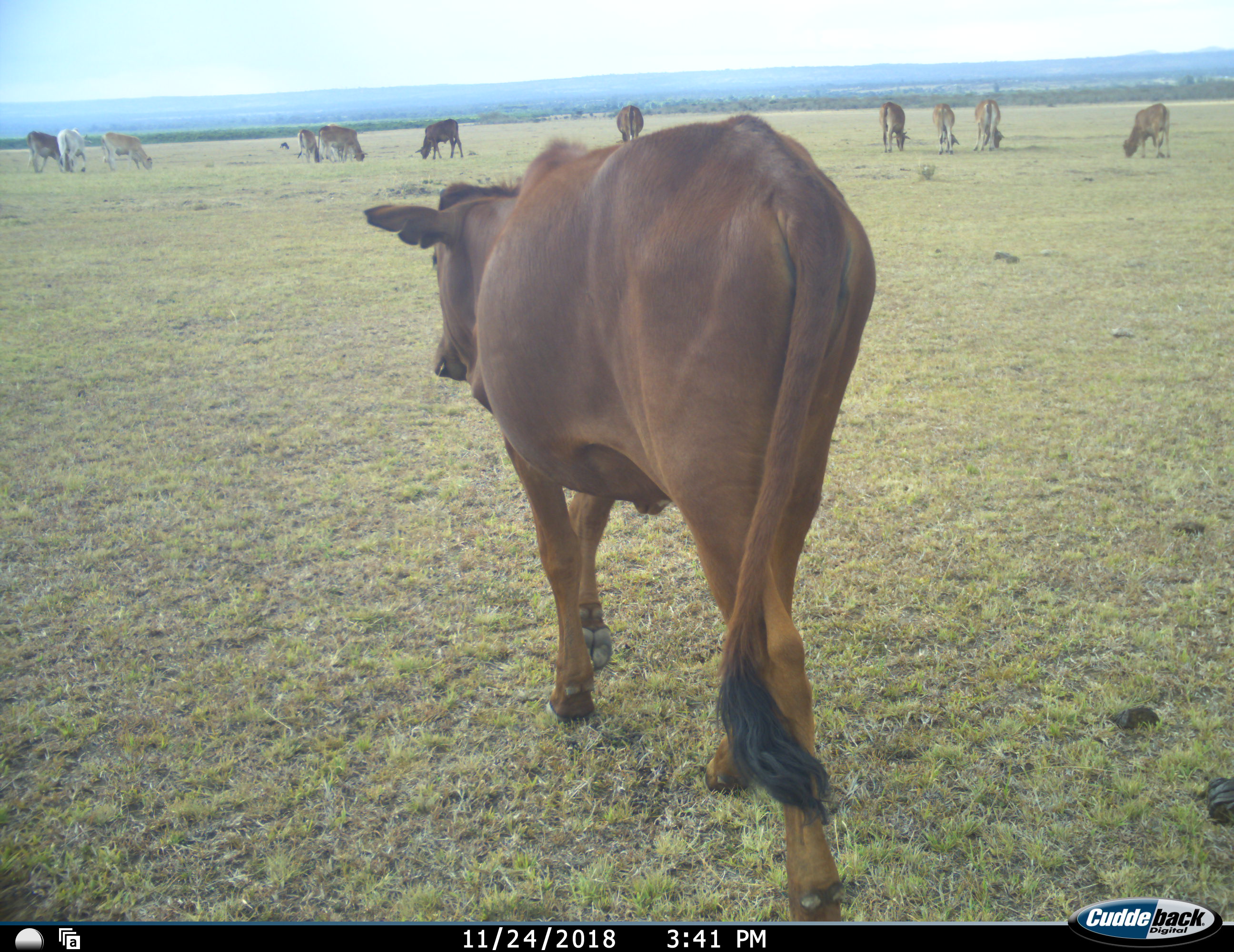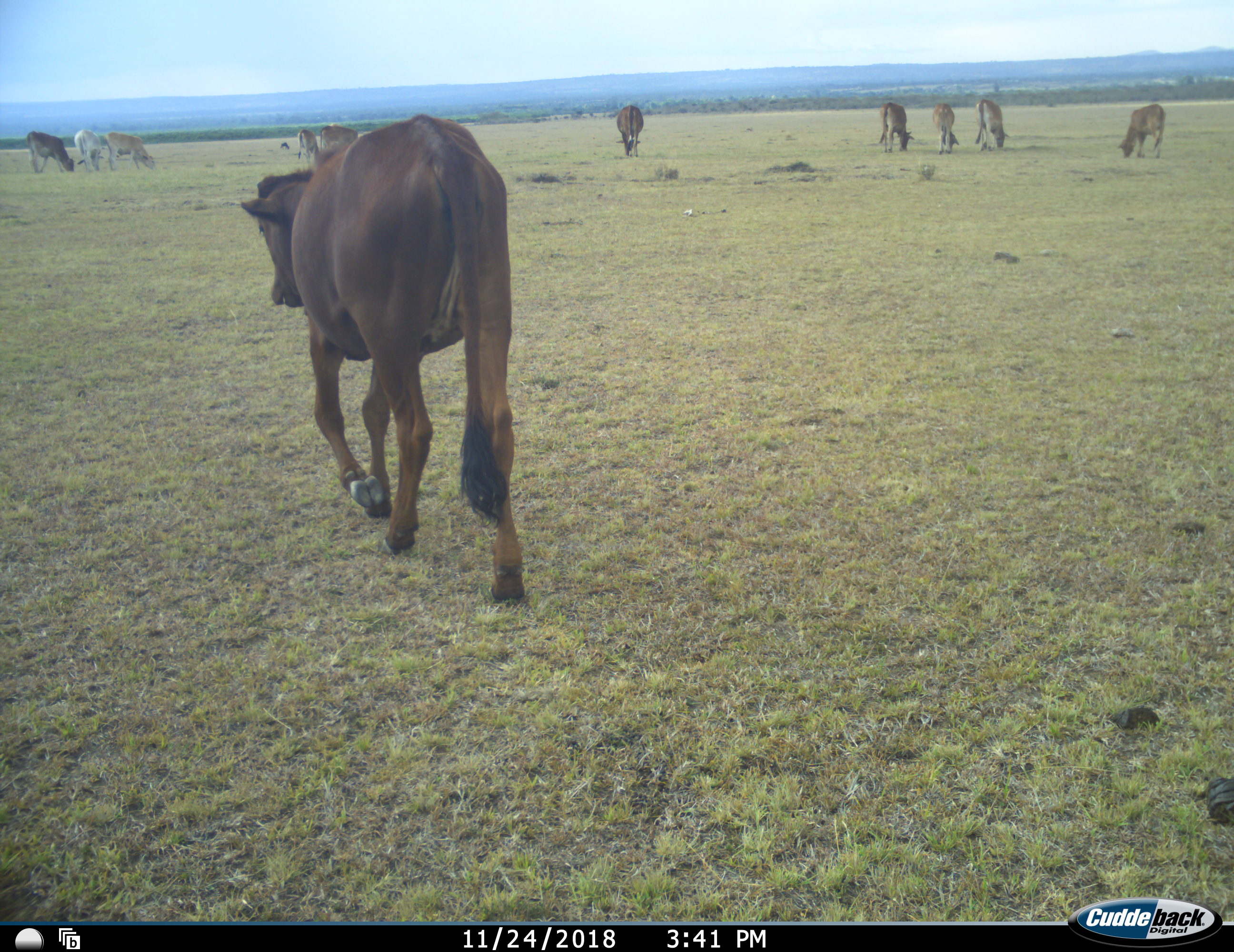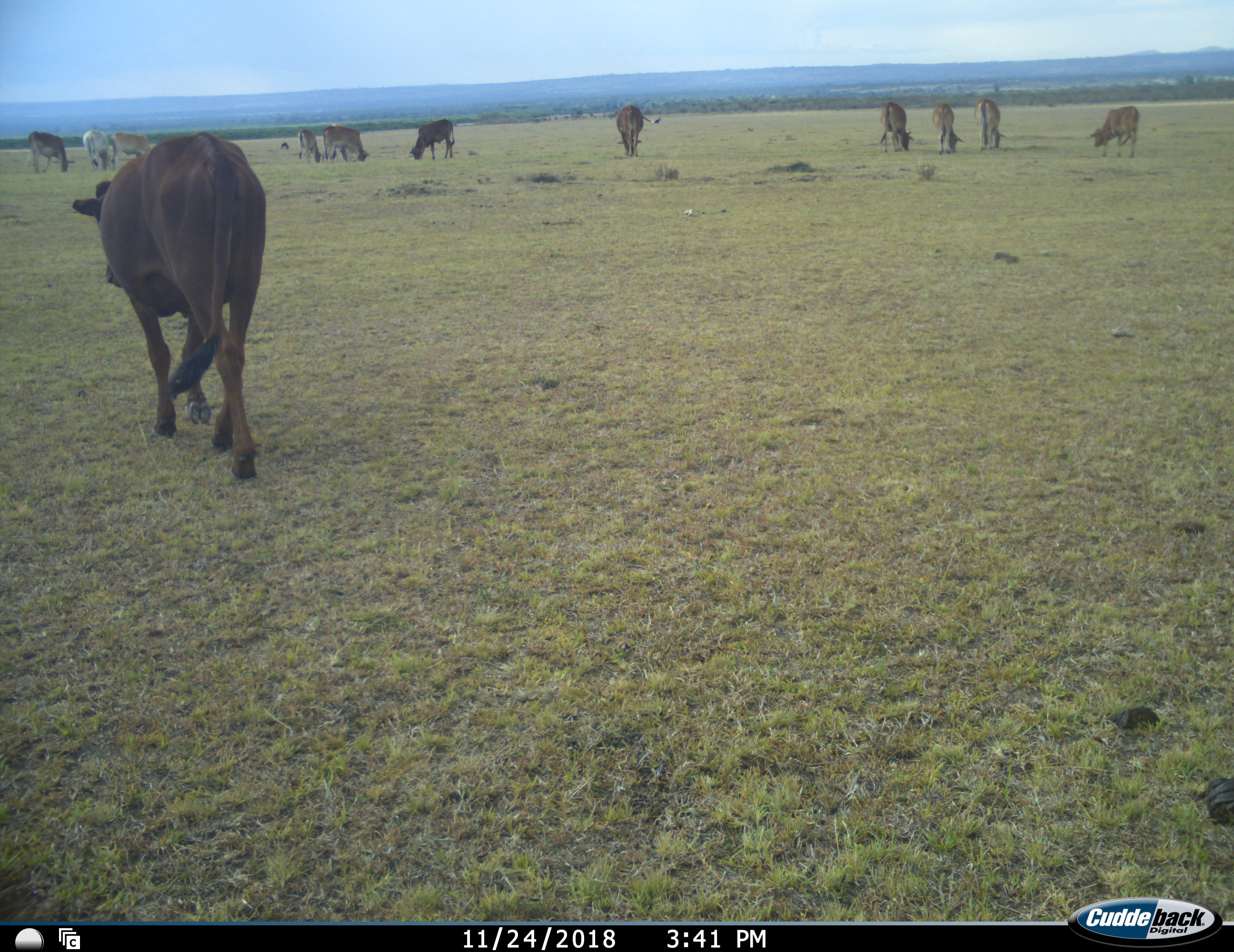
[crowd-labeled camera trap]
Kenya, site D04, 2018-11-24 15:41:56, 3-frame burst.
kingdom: Animalia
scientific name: Animalia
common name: animal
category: domesticanimal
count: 11-50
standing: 44%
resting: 0%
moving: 89%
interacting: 0%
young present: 22%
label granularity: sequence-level